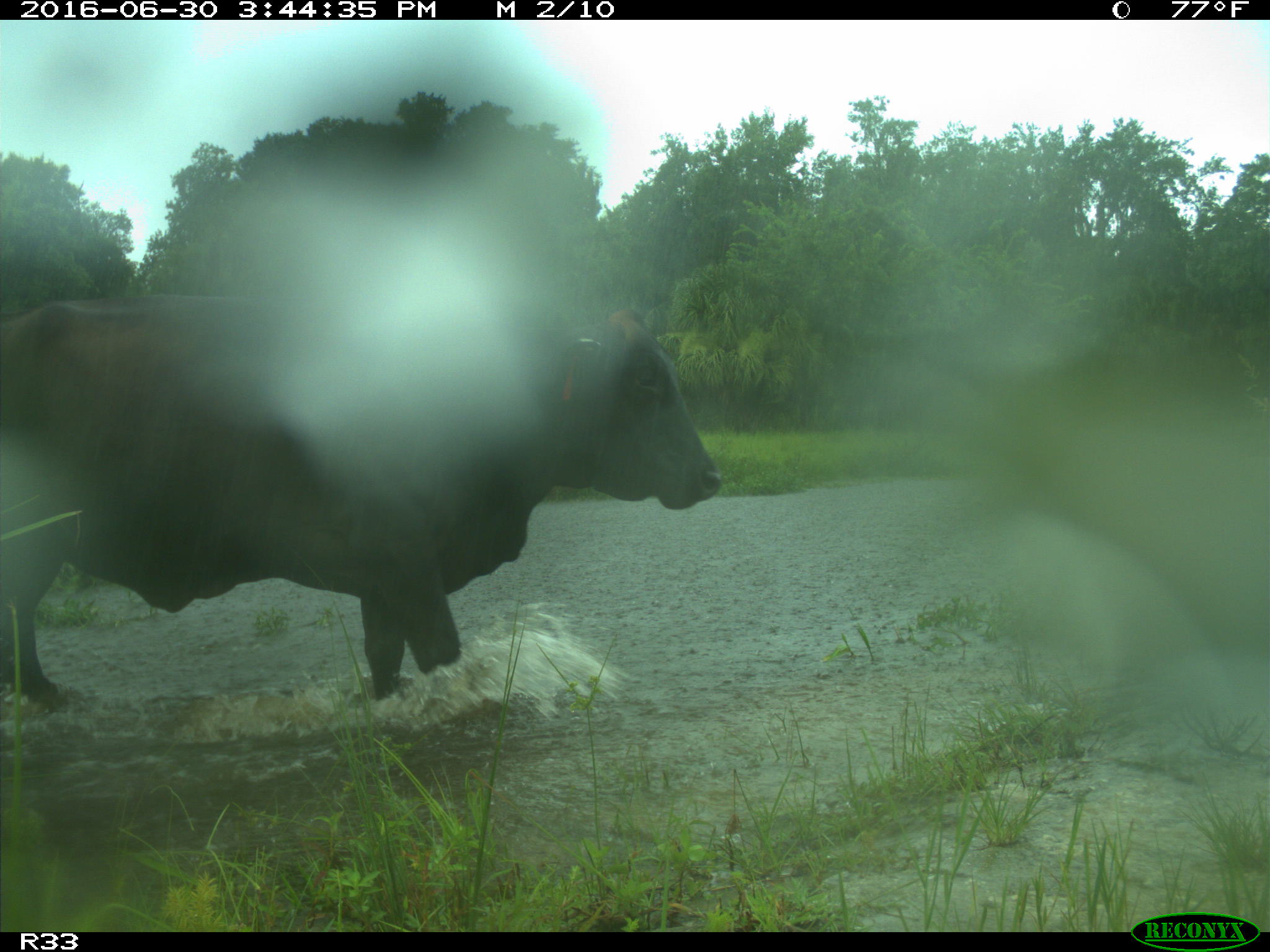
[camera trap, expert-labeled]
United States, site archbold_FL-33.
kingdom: Animalia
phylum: Chordata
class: Mammalia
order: Artiodactyla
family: Bovidae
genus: Bos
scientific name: Bos taurus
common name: domestic cow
Bos taurus (domestic cow).